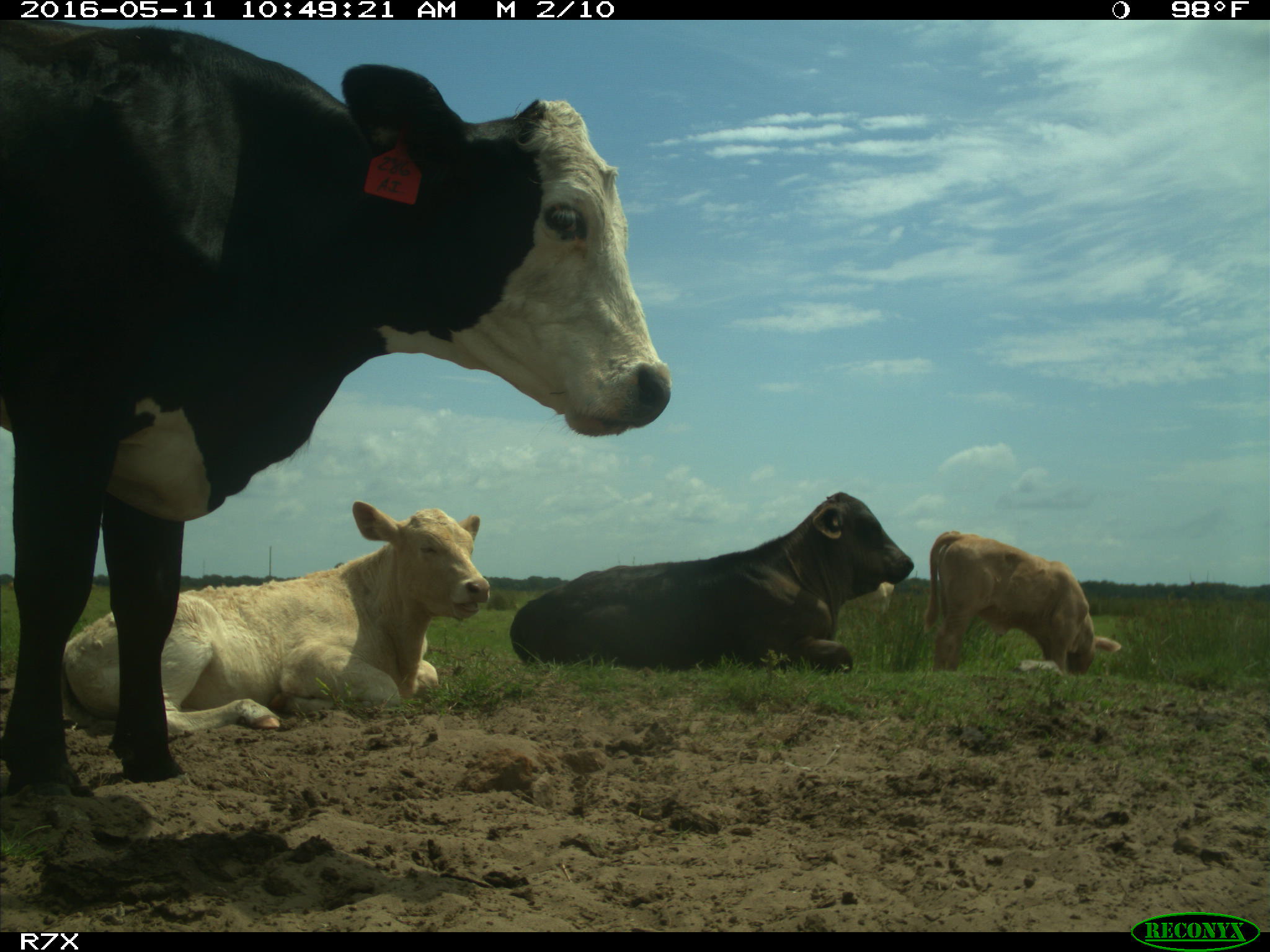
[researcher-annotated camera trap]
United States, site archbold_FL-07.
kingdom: Animalia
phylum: Chordata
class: Mammalia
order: Artiodactyla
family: Bovidae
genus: Bos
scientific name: Bos taurus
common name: domestic cow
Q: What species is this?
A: Bos taurus (domestic cow).